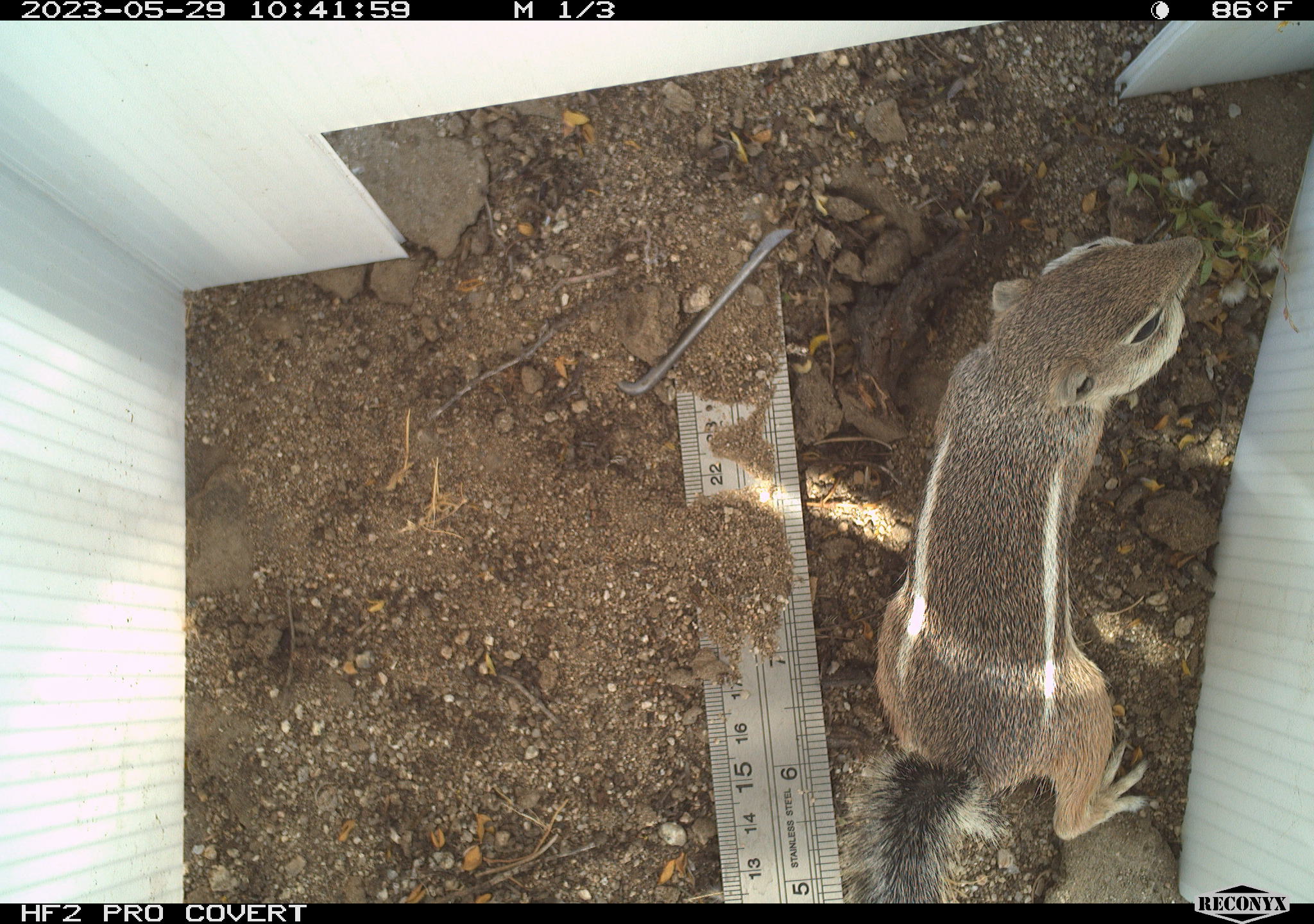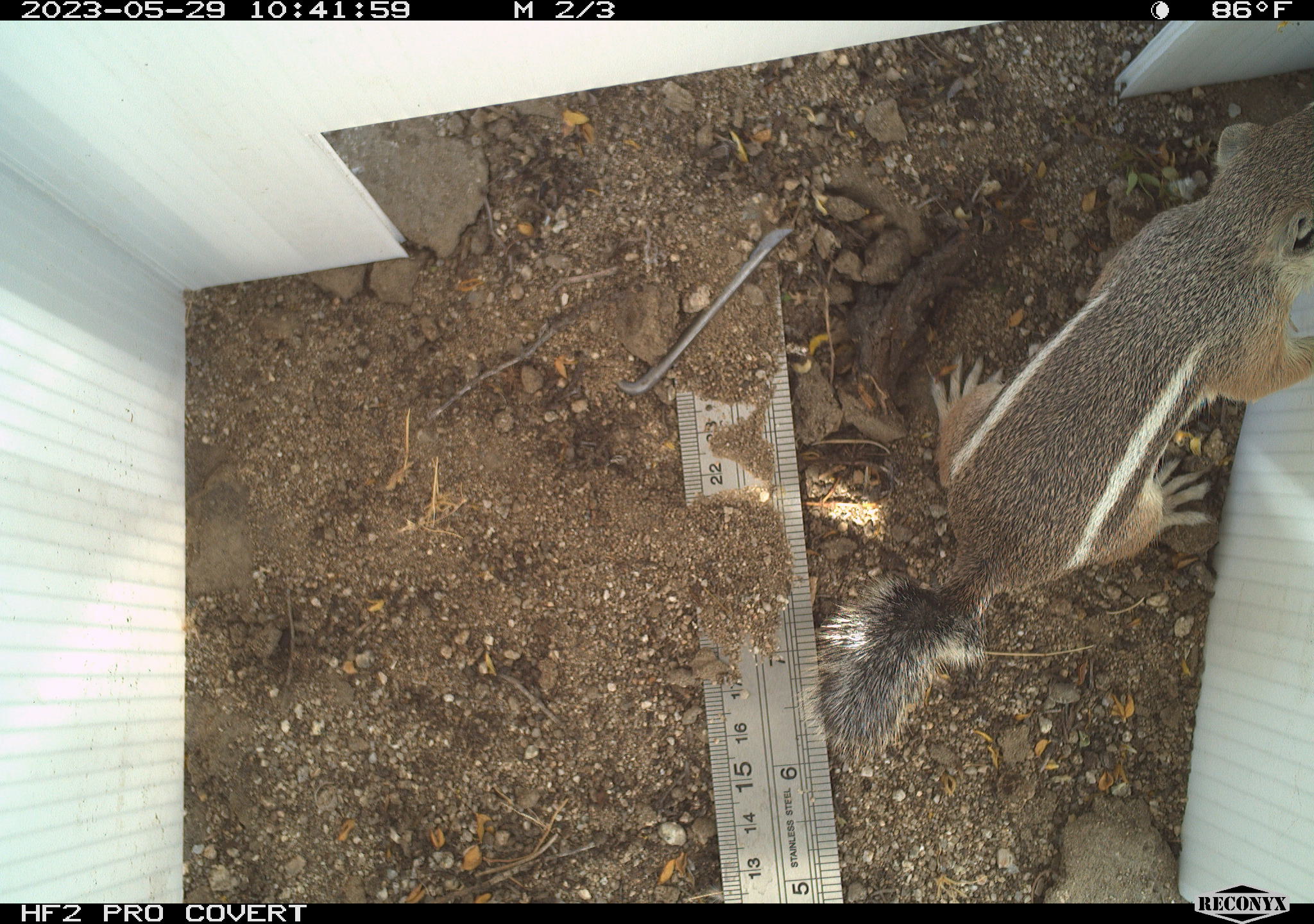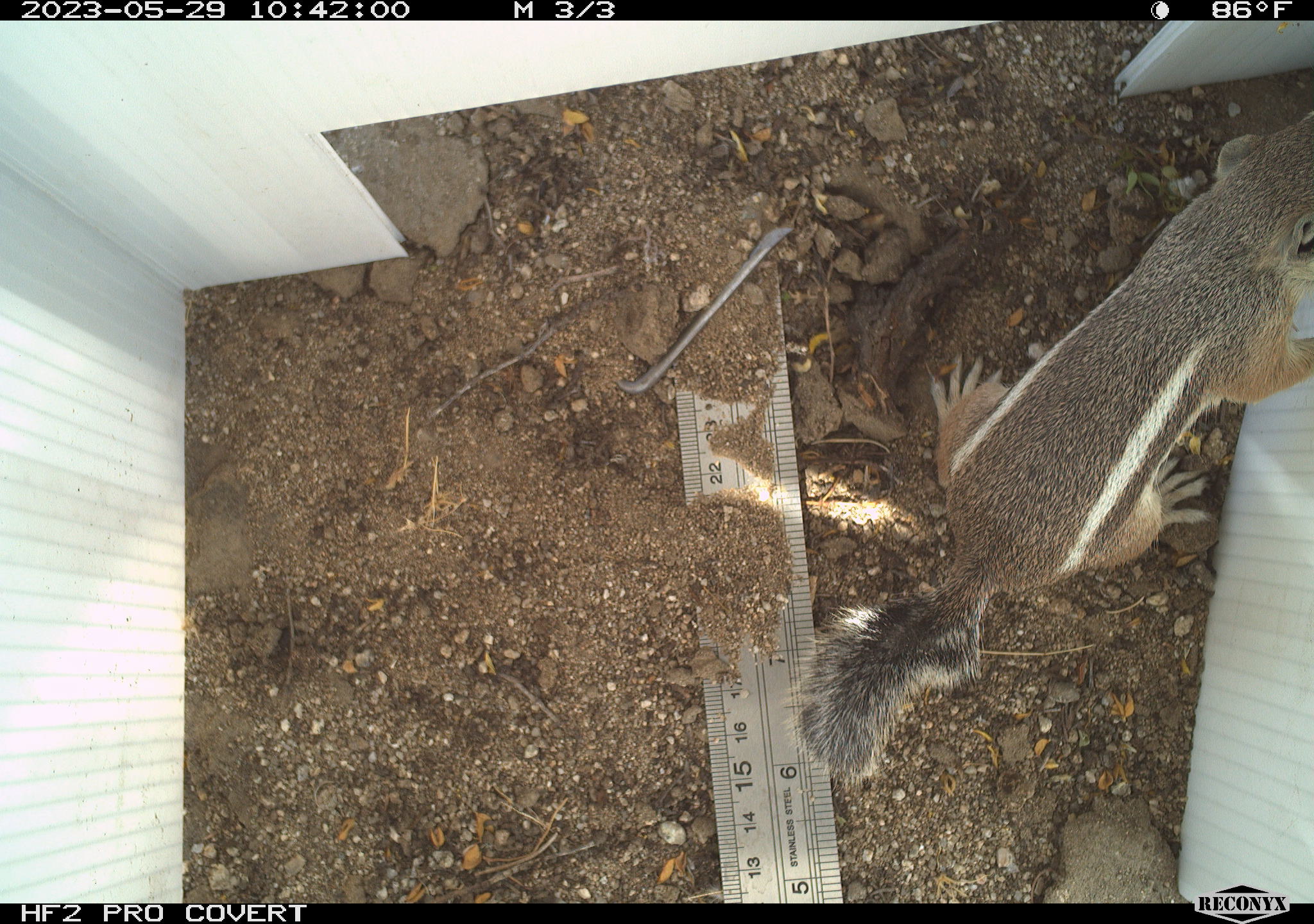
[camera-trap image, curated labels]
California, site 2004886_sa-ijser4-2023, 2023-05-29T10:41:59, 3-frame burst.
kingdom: Animalia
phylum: Chordata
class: Mammalia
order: Rodentia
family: Sciuridae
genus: Ammospermophilus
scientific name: Ammospermophilus leucurus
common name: white-tailed antelope squirrel